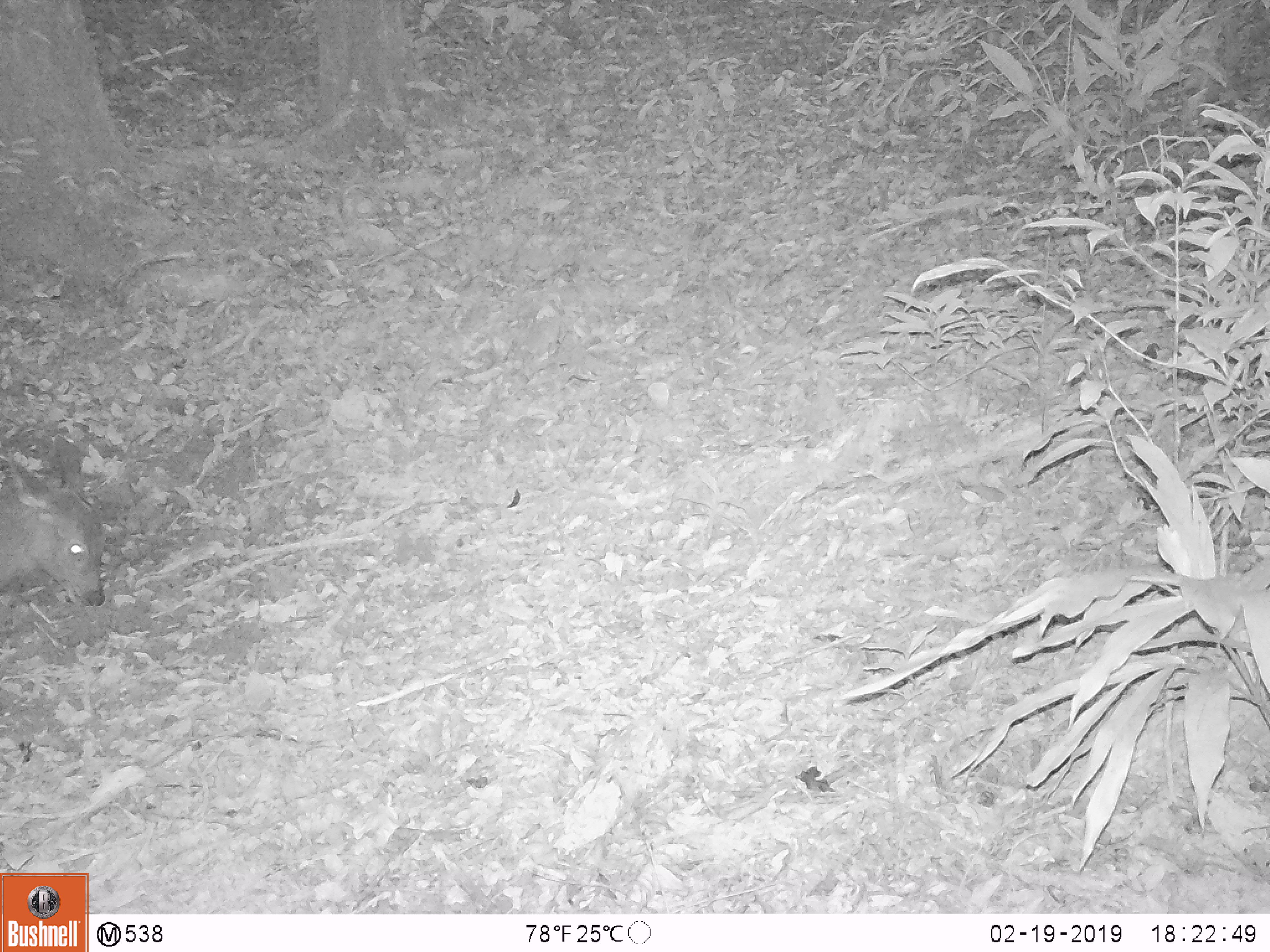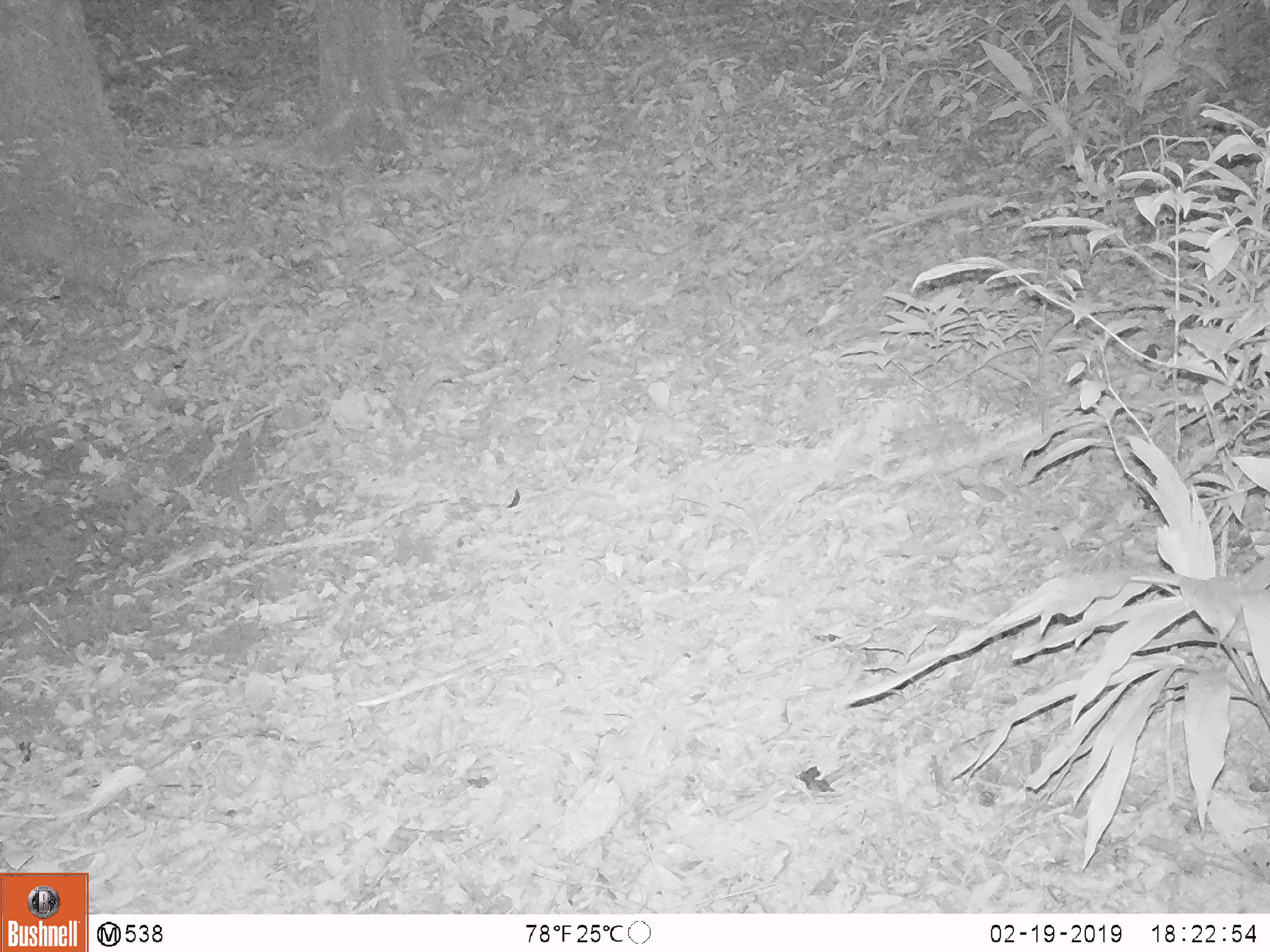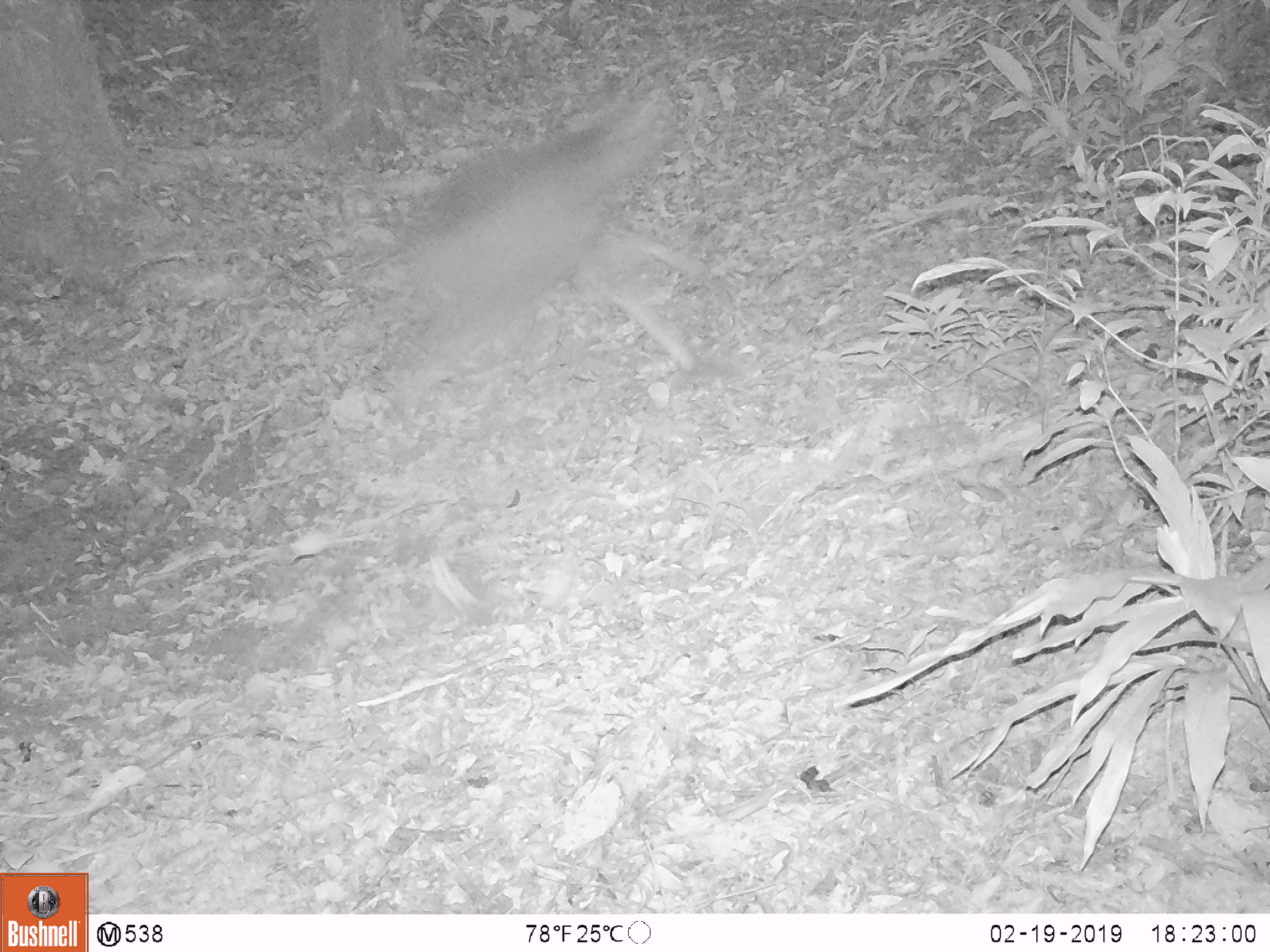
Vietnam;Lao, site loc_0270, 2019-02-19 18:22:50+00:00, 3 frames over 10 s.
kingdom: Animalia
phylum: Chordata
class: Mammalia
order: Artiodactyla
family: Cervidae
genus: Rusa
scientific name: Rusa unicolor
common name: sambar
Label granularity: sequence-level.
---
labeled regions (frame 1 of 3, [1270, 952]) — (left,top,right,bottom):
sambar: (0,450,111,608)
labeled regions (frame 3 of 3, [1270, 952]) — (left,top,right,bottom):
sambar: (378,86,702,397)